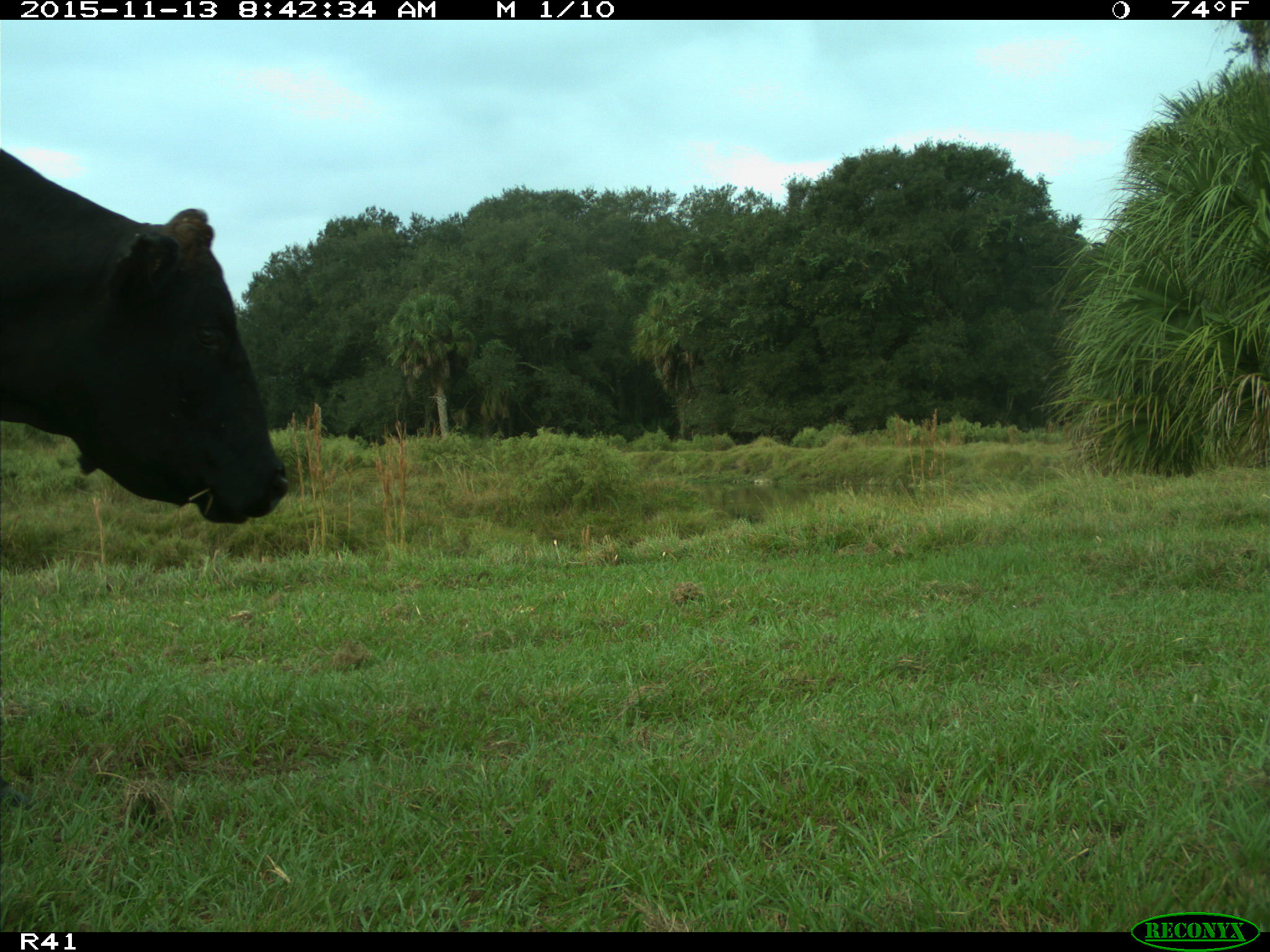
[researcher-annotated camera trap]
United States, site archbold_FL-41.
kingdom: Animalia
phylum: Chordata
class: Mammalia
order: Artiodactyla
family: Bovidae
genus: Bos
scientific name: Bos taurus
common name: domestic cow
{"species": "Bos taurus (domestic cow)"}